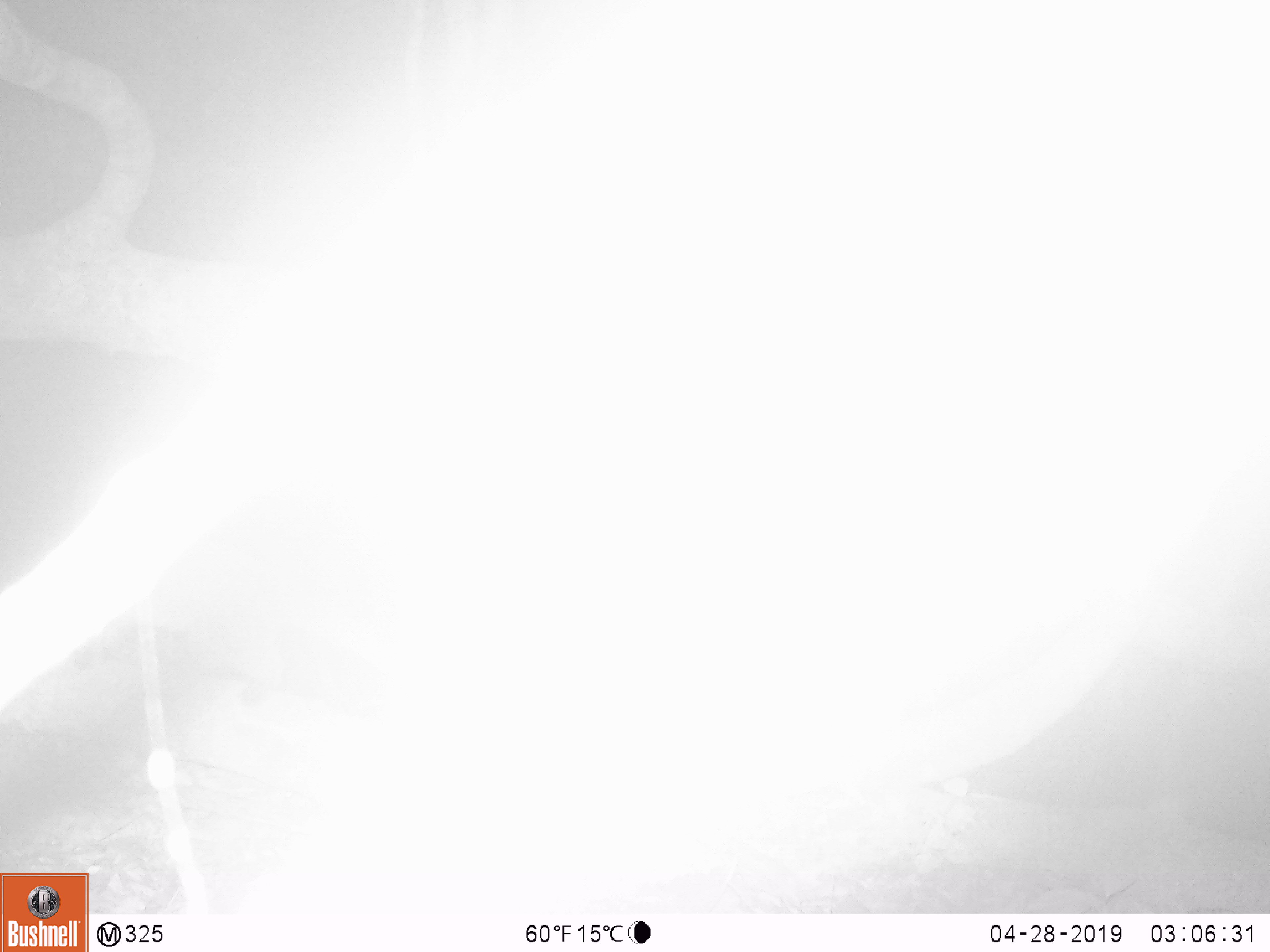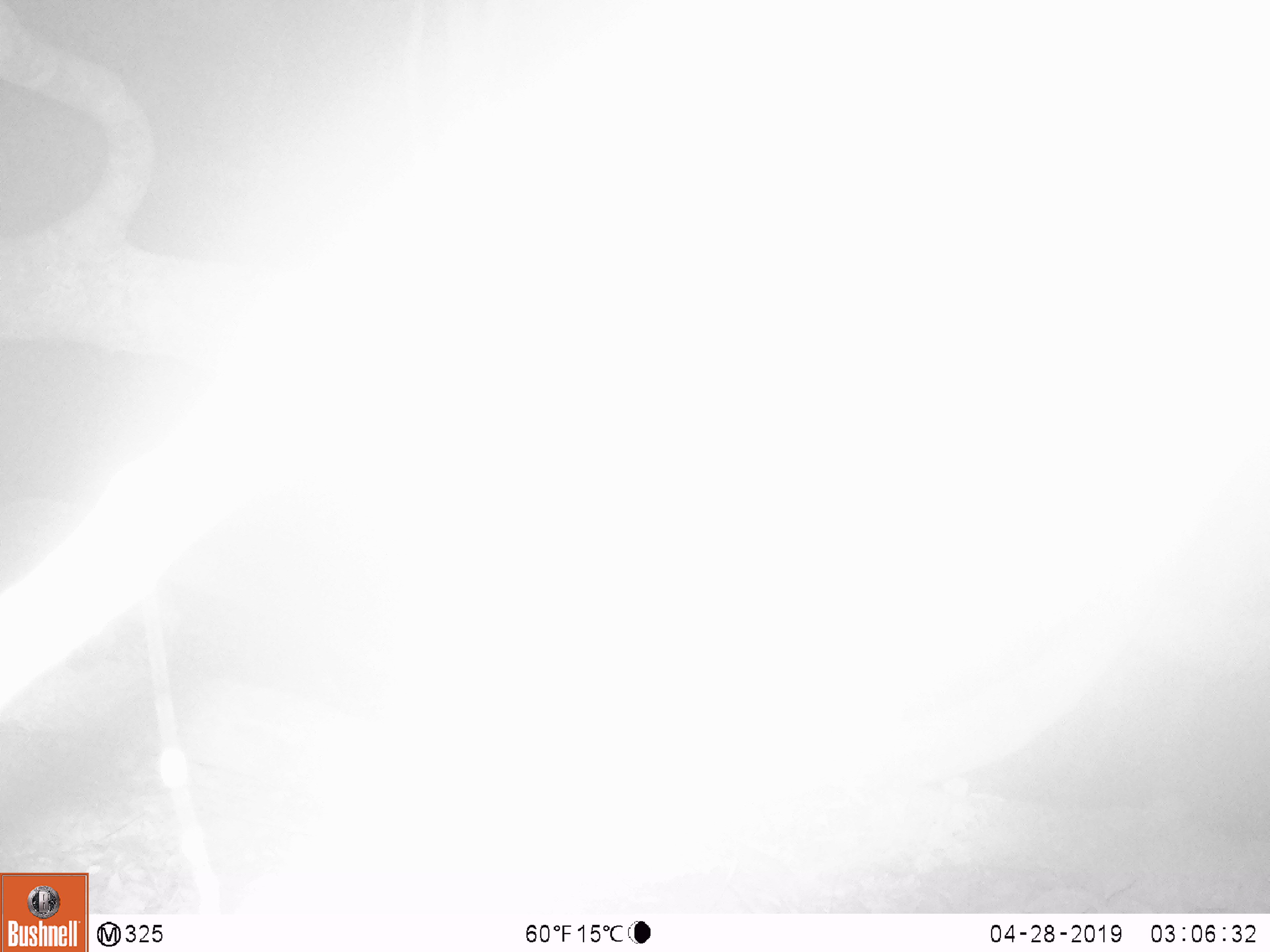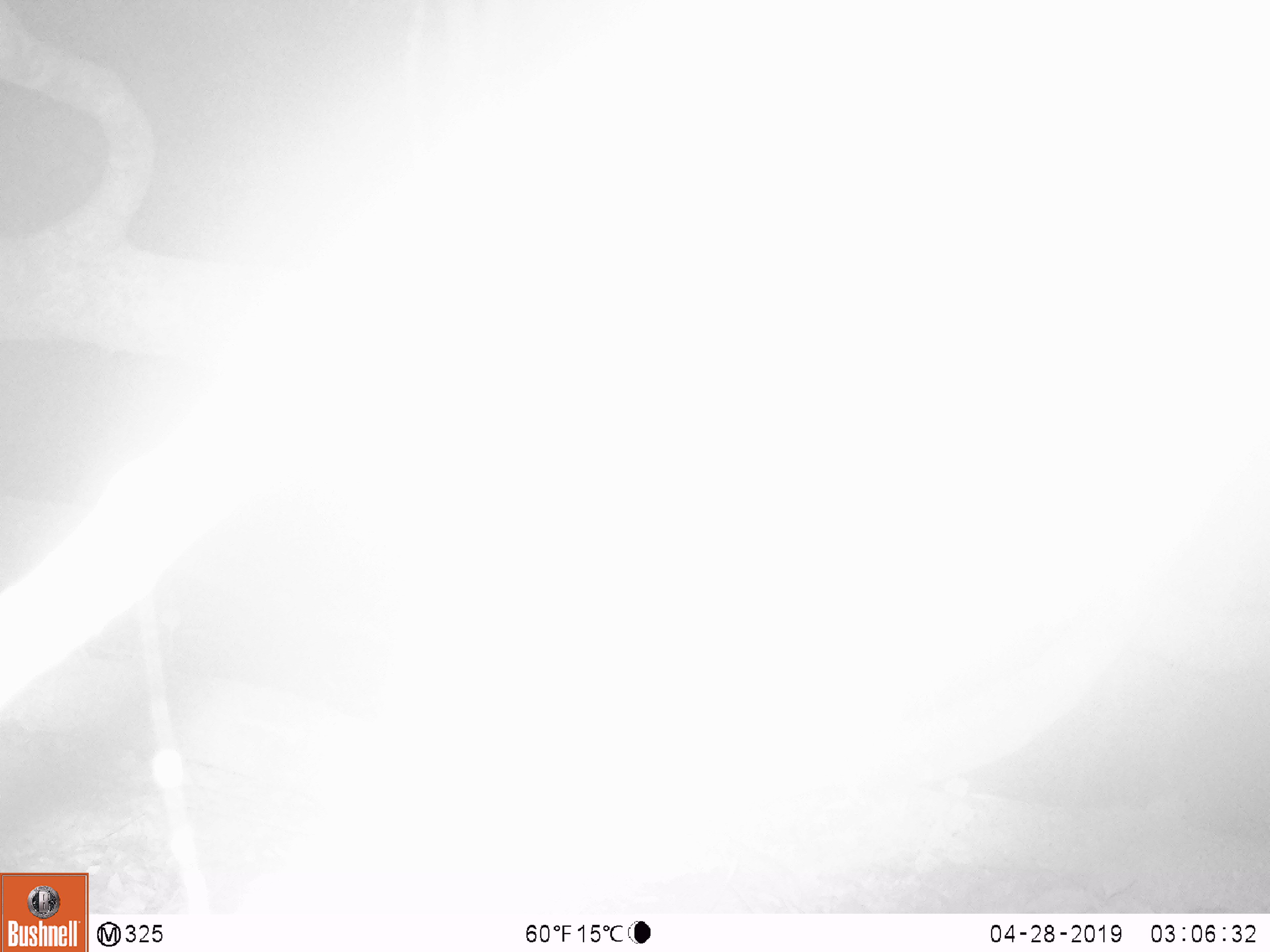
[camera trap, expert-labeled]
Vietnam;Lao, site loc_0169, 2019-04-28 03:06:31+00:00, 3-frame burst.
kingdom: Animalia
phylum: Chordata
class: Mammalia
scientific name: Mammalia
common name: mammal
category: unidentified small mammal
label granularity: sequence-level